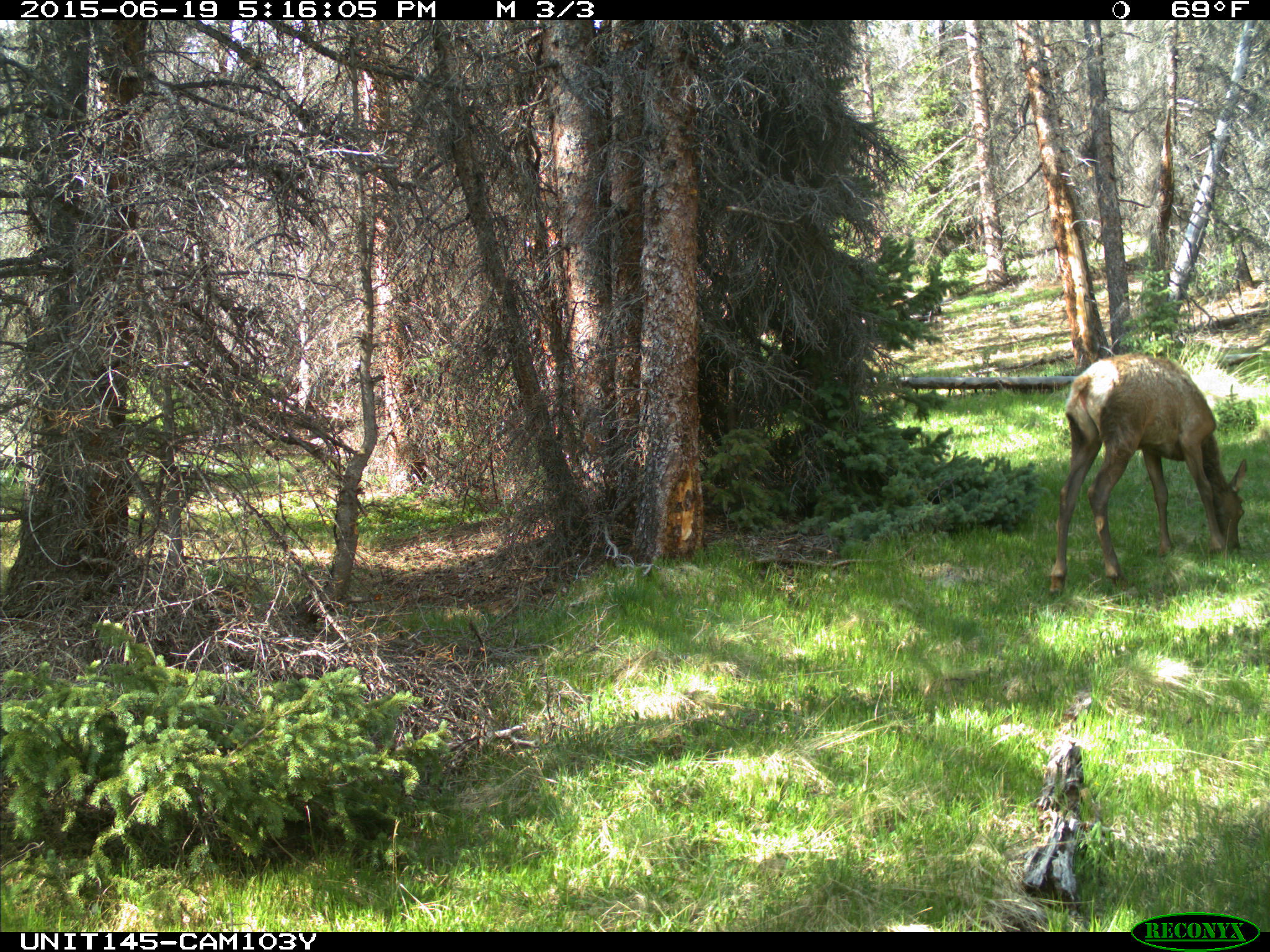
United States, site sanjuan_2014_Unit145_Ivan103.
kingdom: Animalia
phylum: Chordata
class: Mammalia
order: Artiodactyla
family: Cervidae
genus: Cervus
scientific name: Cervus elaphus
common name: red deer